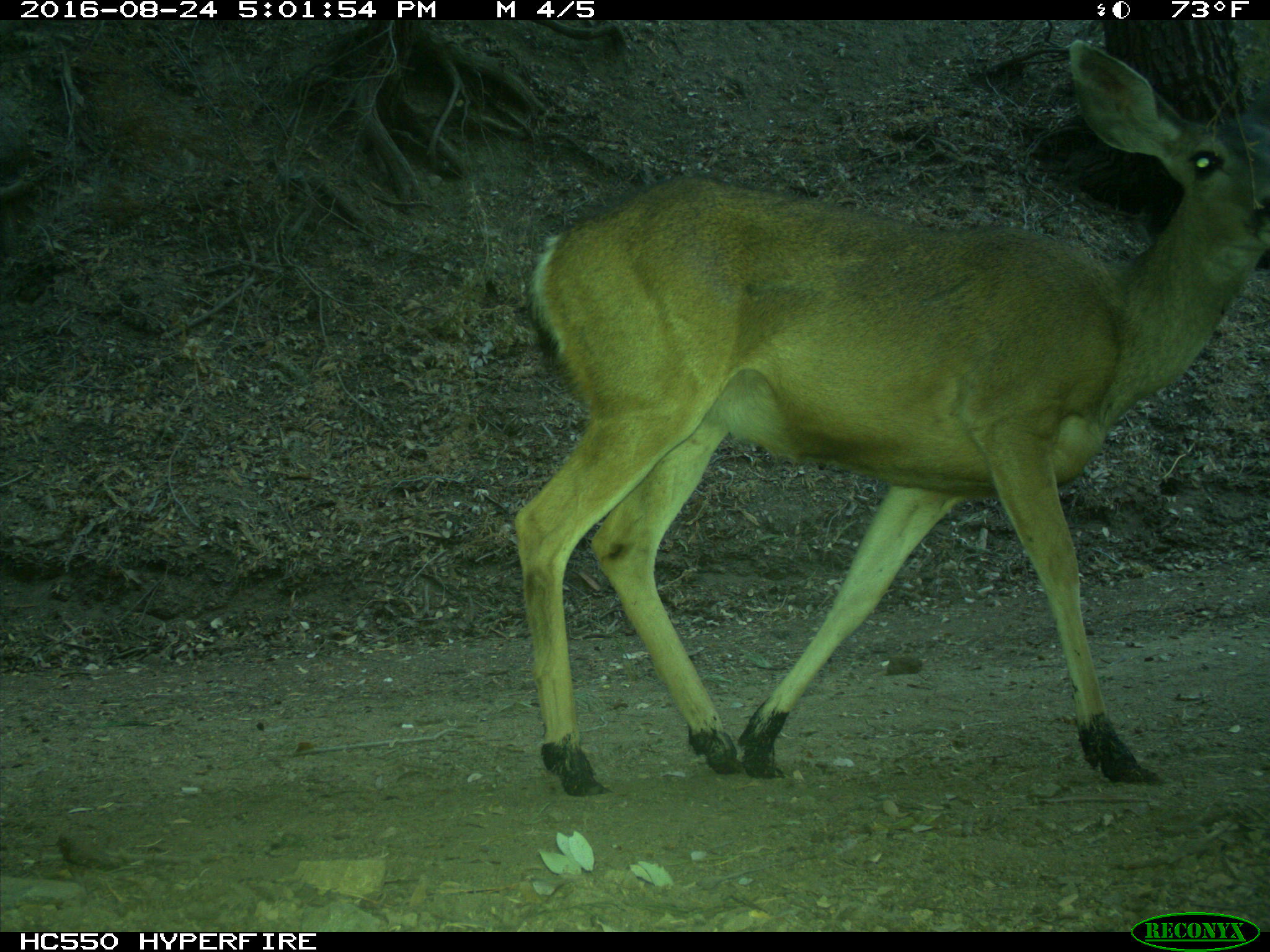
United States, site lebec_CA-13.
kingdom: Animalia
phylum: Chordata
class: Mammalia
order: Artiodactyla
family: Cervidae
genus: Odocoileus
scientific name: Odocoileus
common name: deer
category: unidentified deer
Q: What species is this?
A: Unidentified deer (deer) (Odocoileus).